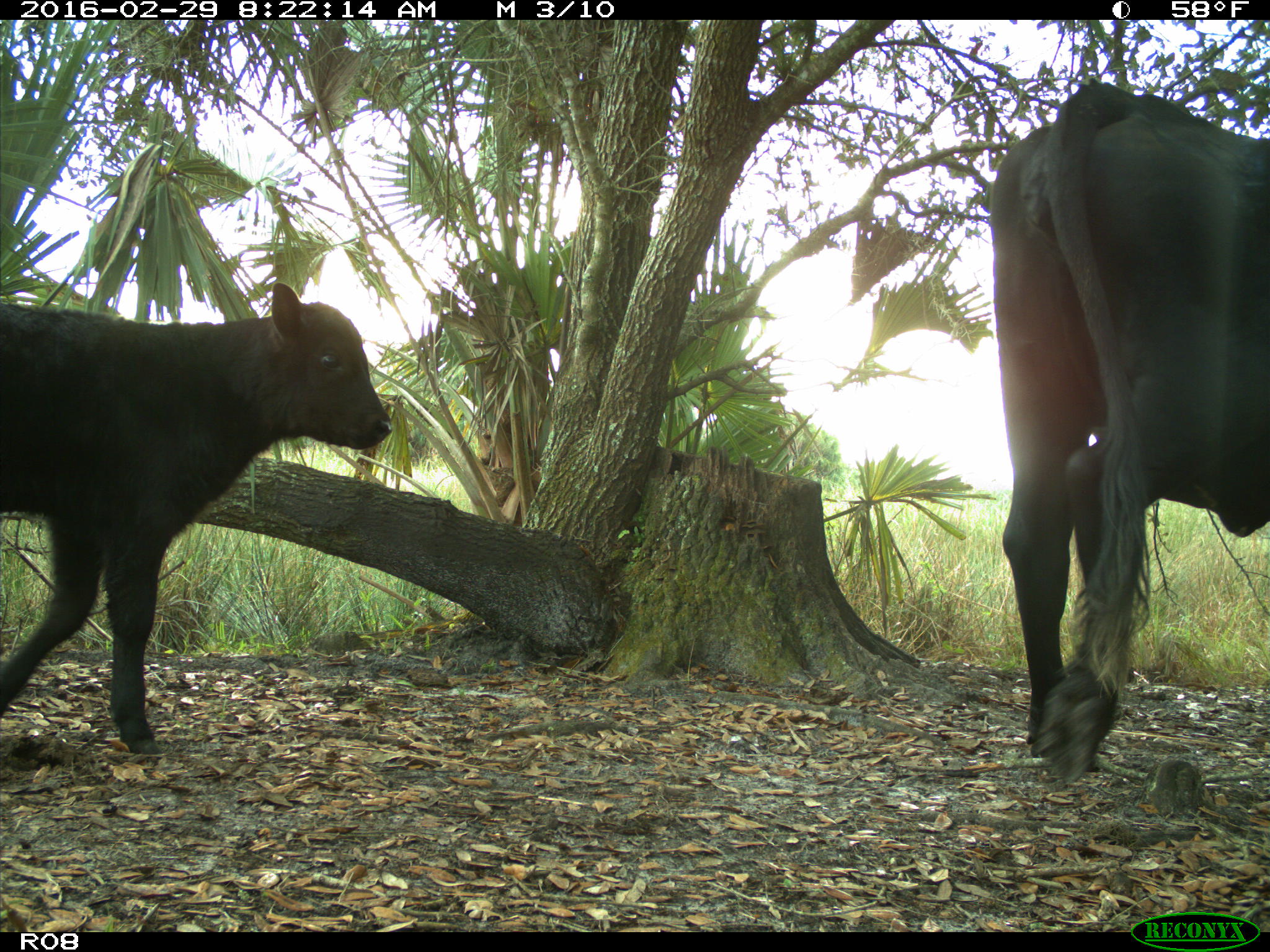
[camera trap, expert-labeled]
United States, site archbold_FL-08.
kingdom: Animalia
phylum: Chordata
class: Mammalia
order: Artiodactyla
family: Bovidae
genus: Bos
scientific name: Bos taurus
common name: domestic cow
Bos taurus (domestic cow).